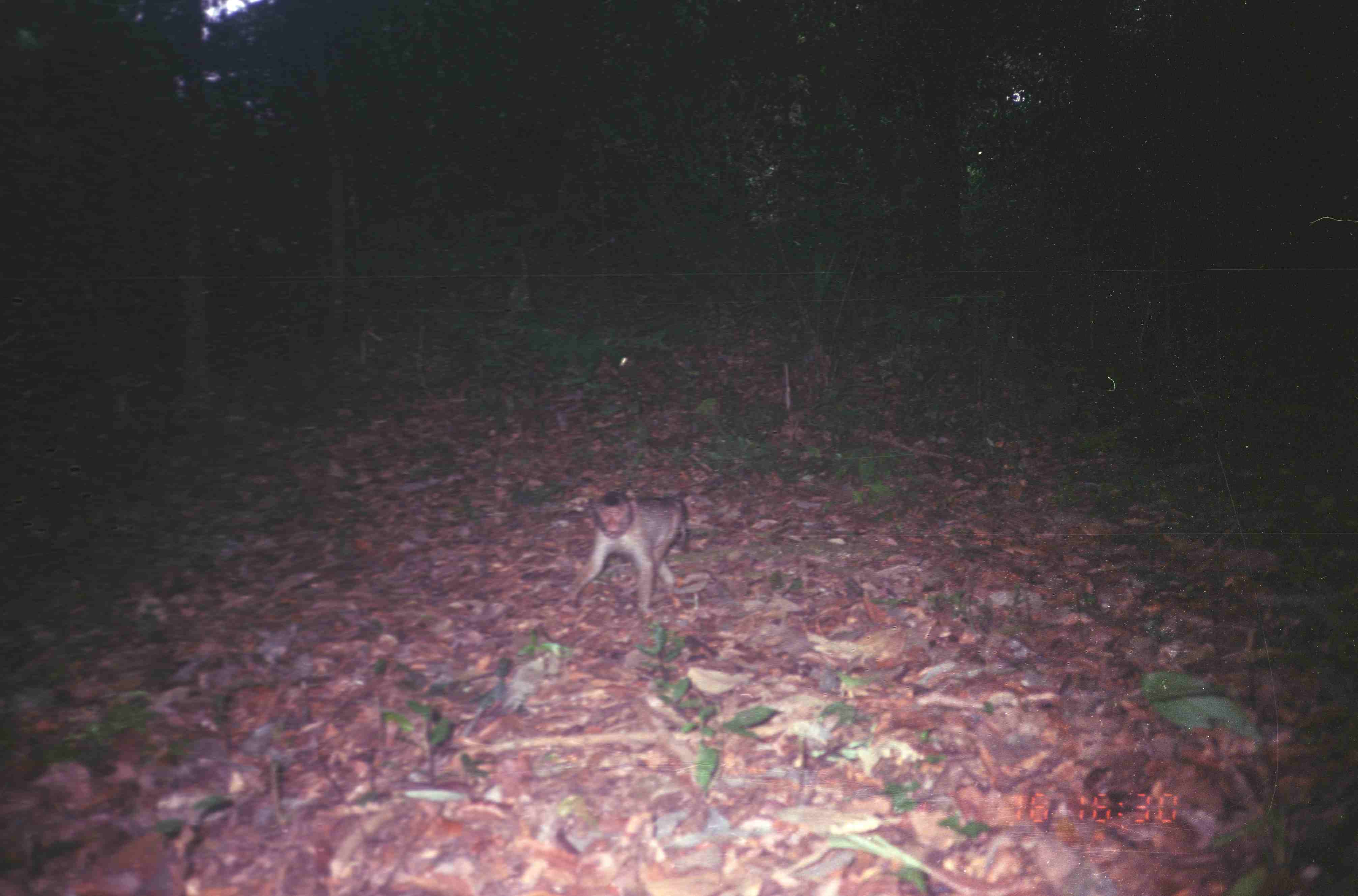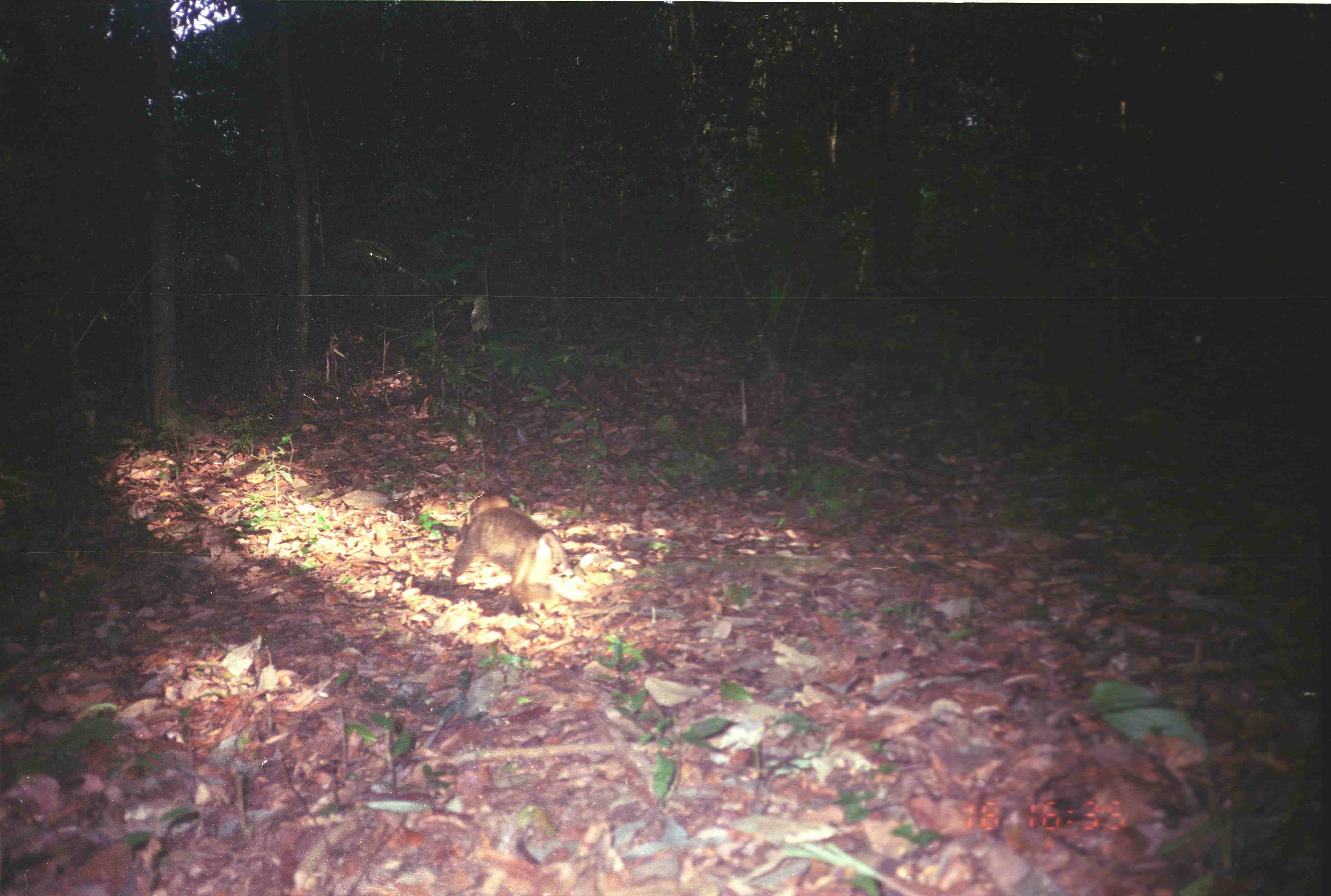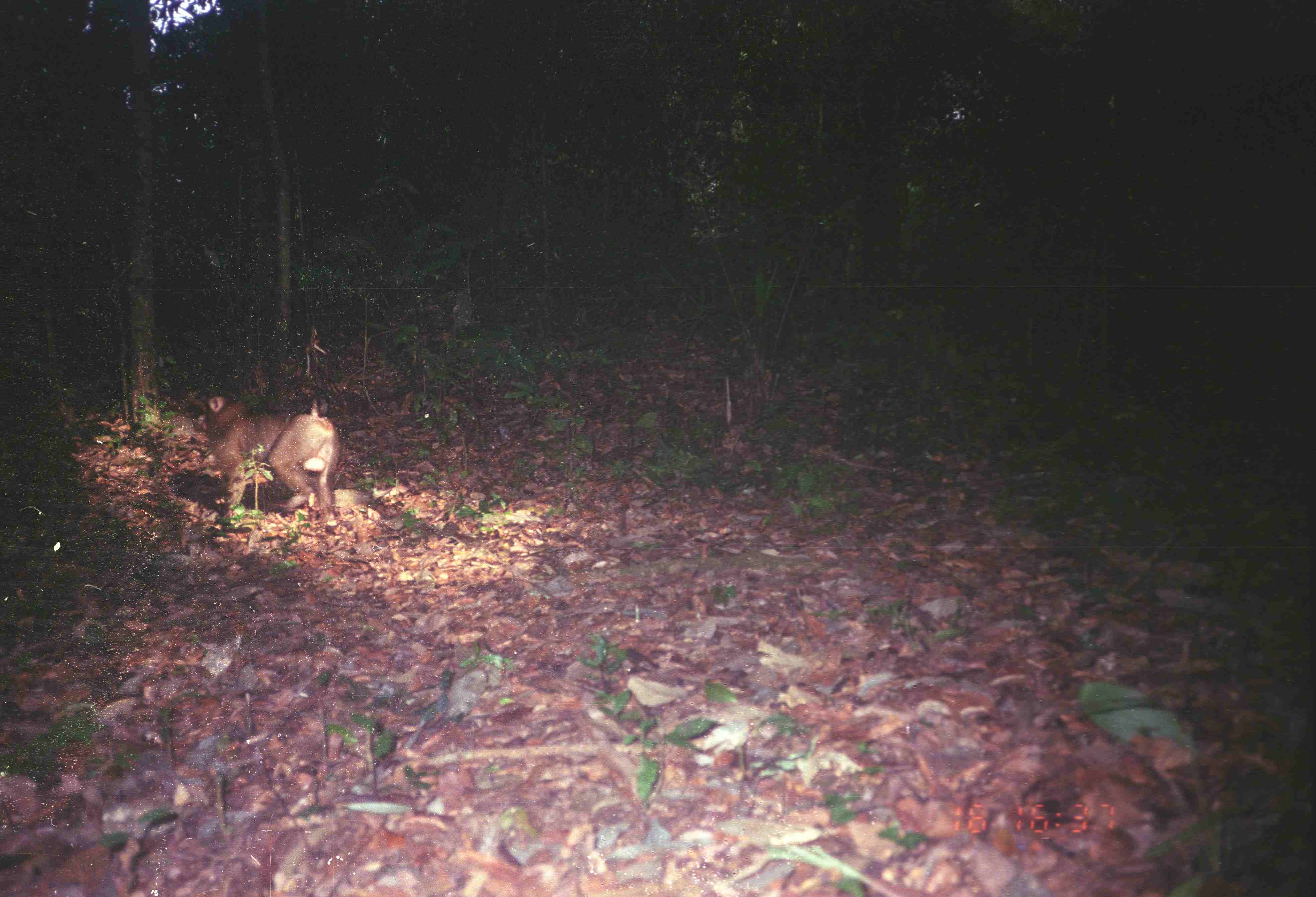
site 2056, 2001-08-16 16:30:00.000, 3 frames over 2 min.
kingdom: Animalia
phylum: Chordata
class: Mammalia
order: Primates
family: Cercopithecidae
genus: Macaca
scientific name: Macaca nemestrina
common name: southern pig-tailed macaque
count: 1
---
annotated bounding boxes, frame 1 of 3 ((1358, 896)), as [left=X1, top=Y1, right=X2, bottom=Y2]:
macaca nemestrina: [left=556, top=488, right=690, bottom=618]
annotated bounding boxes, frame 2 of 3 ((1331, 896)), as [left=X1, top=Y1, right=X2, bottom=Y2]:
macaca nemestrina: [left=448, top=495, right=589, bottom=615]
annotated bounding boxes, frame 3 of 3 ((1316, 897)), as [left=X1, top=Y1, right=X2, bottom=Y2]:
macaca nemestrina: [left=197, top=395, right=339, bottom=522]